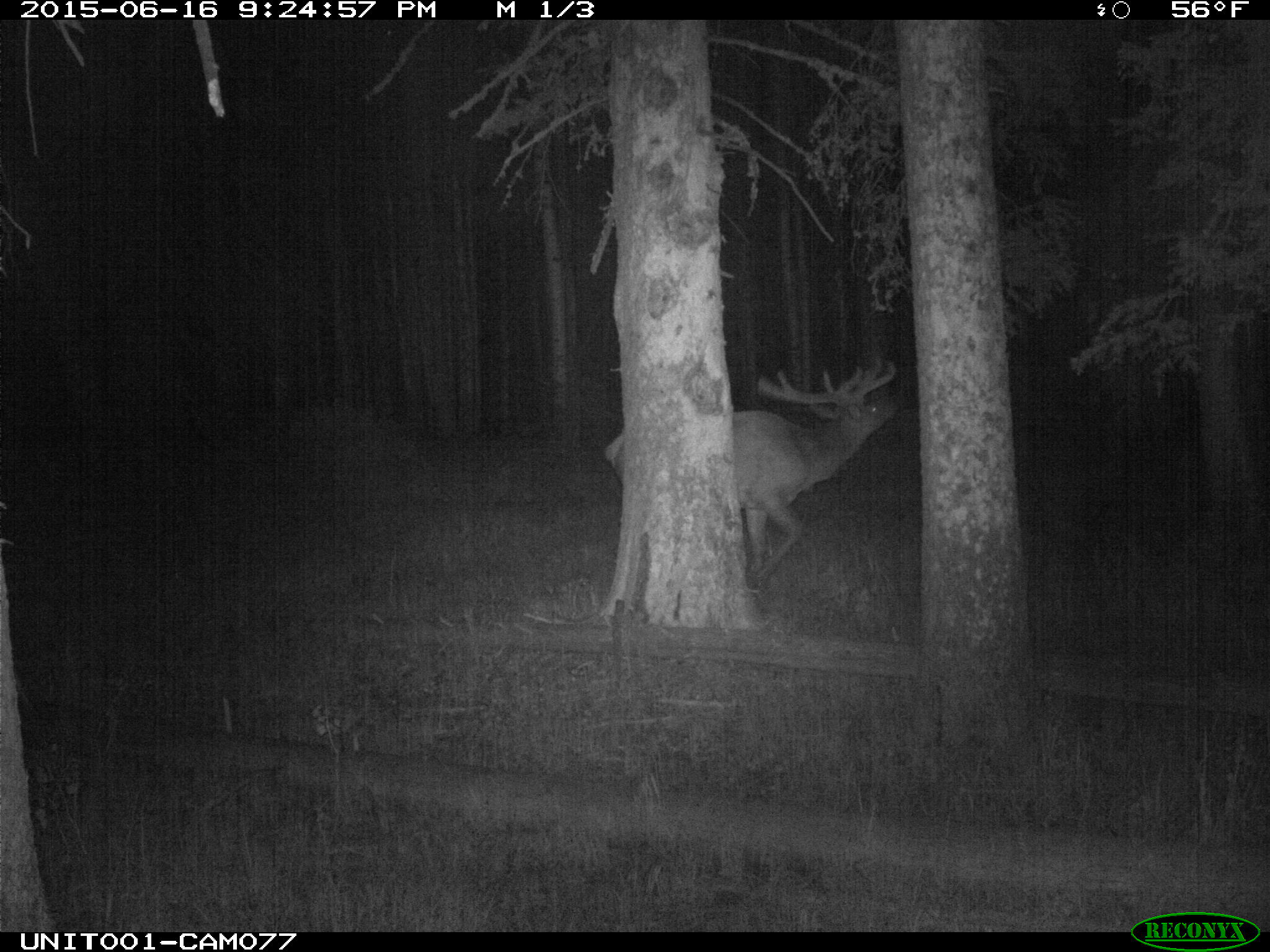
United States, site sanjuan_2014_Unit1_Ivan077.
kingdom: Animalia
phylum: Chordata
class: Mammalia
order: Artiodactyla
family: Cervidae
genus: Cervus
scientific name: Cervus elaphus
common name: red deer